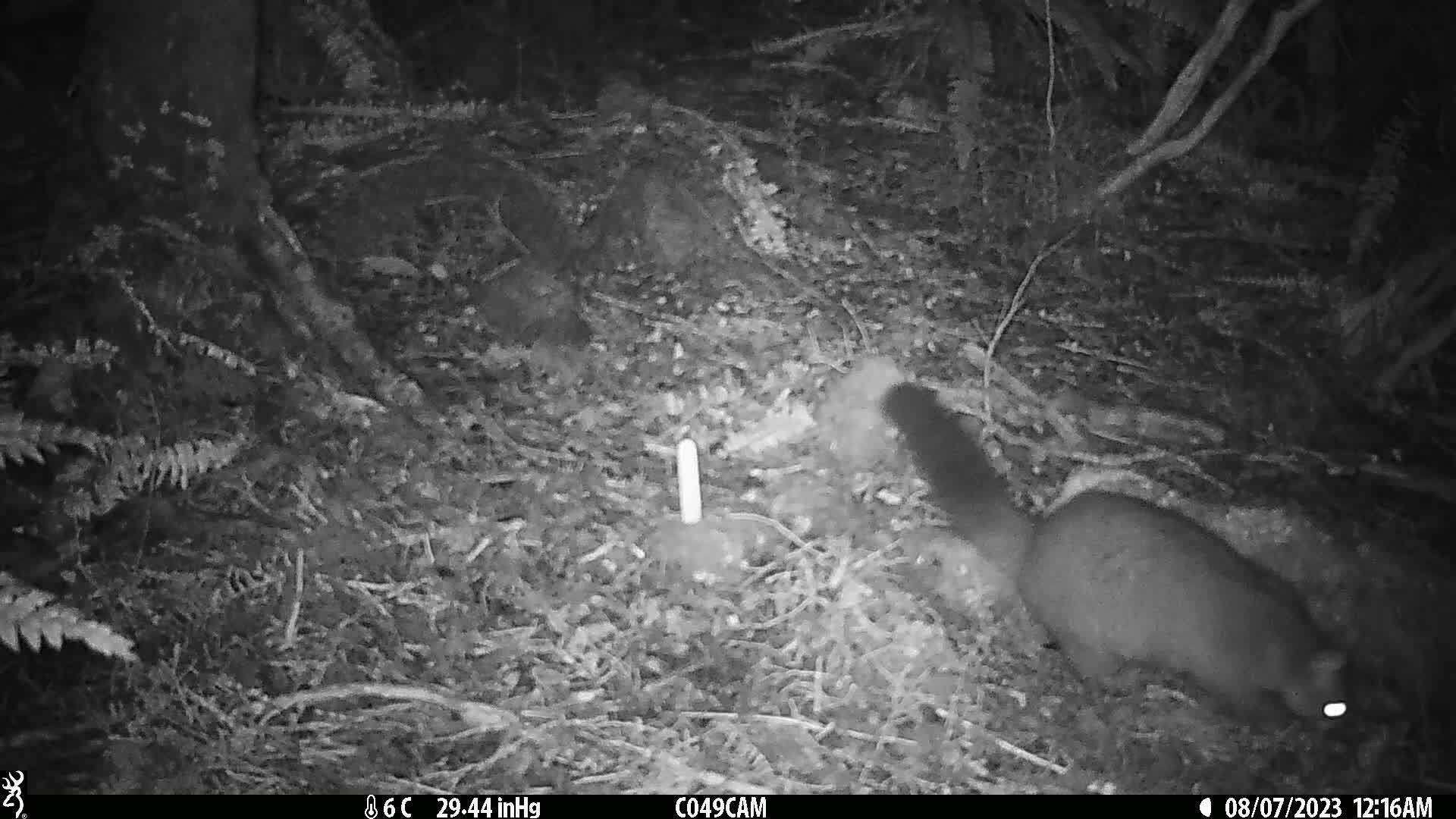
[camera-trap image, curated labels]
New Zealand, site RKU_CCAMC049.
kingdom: Animalia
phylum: Chordata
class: Mammalia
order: Diprotodontia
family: Phalangeridae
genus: Trichosurus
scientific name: Trichosurus vulpecula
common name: common brushtail possum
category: possum